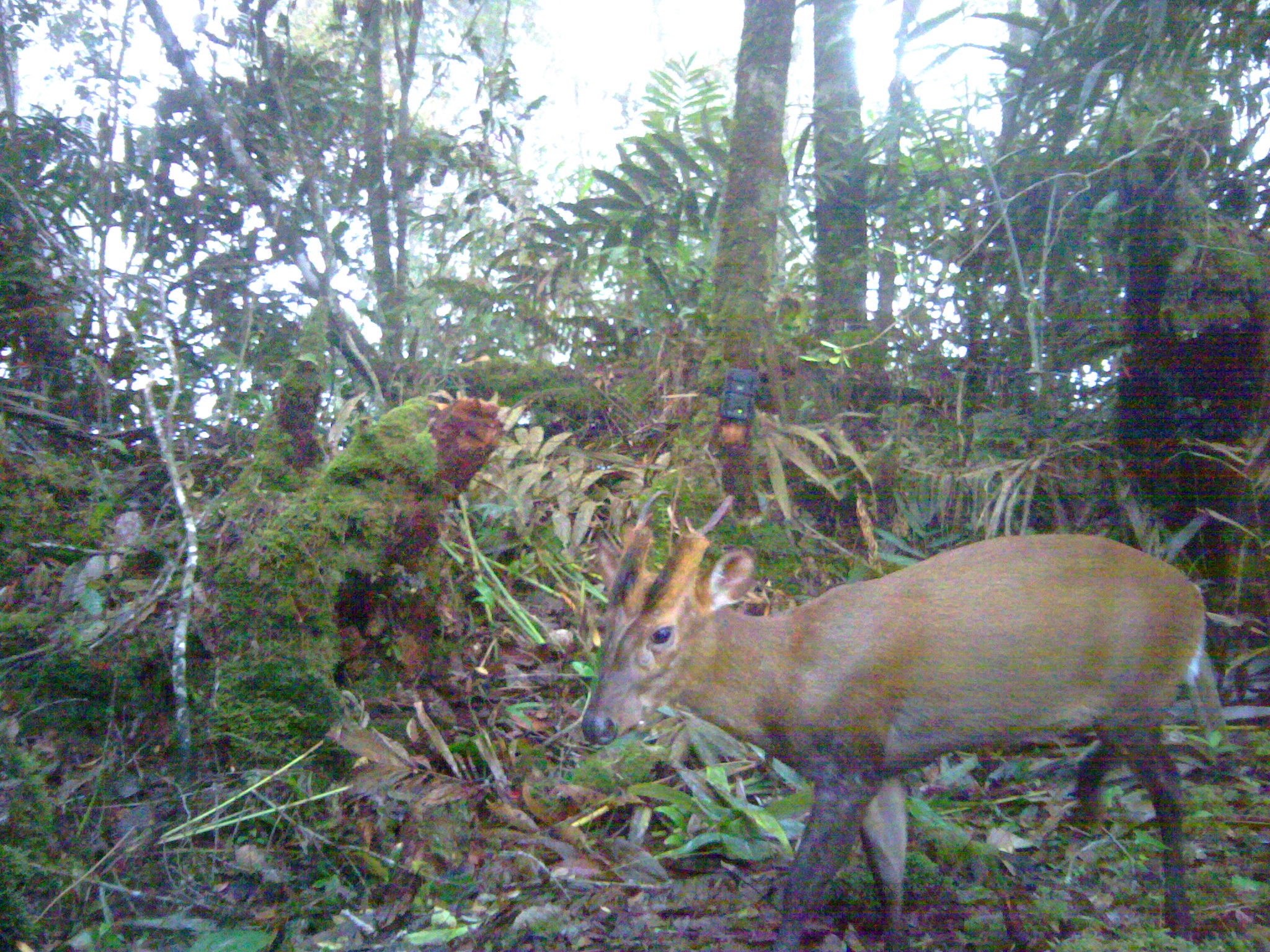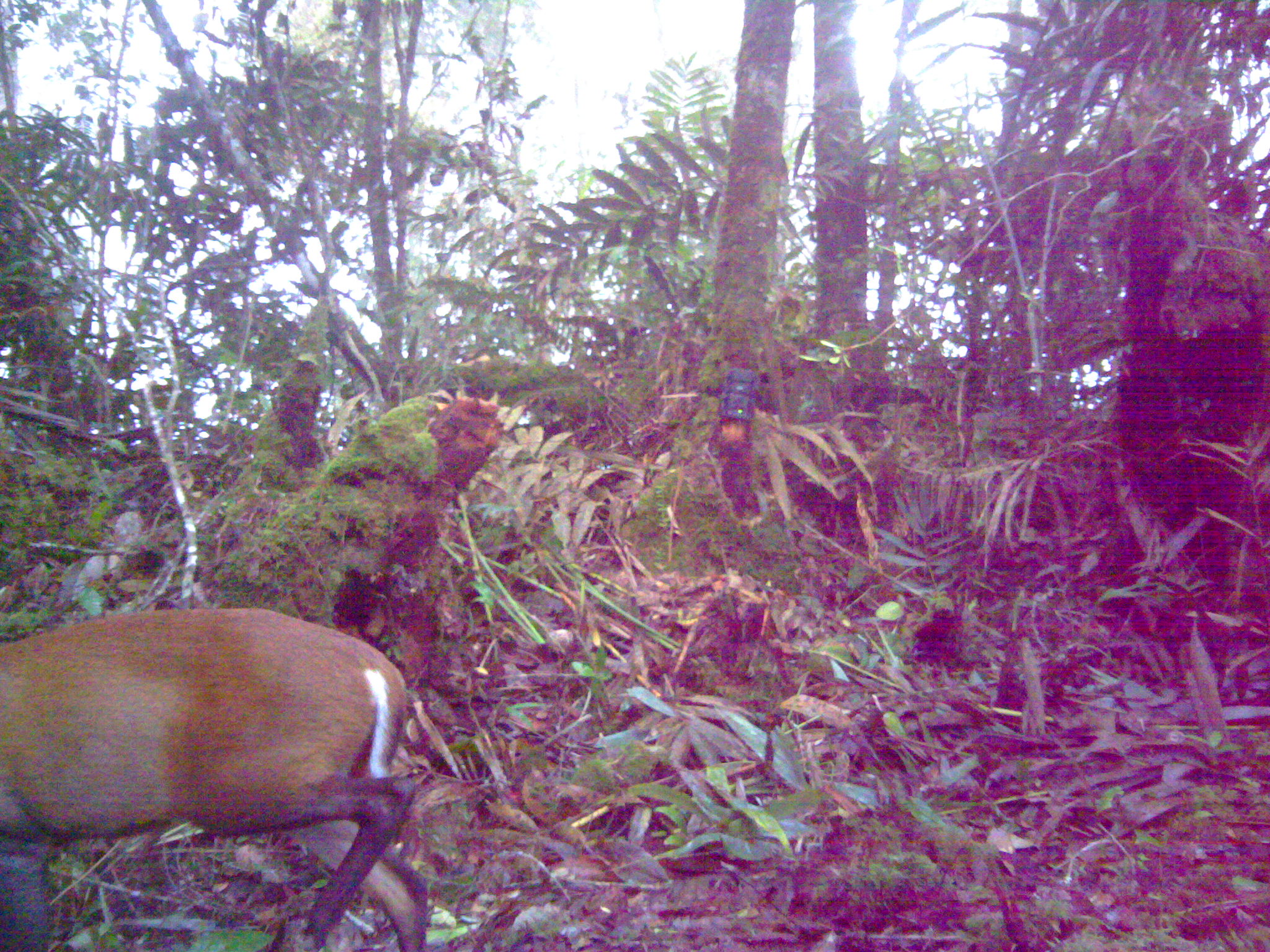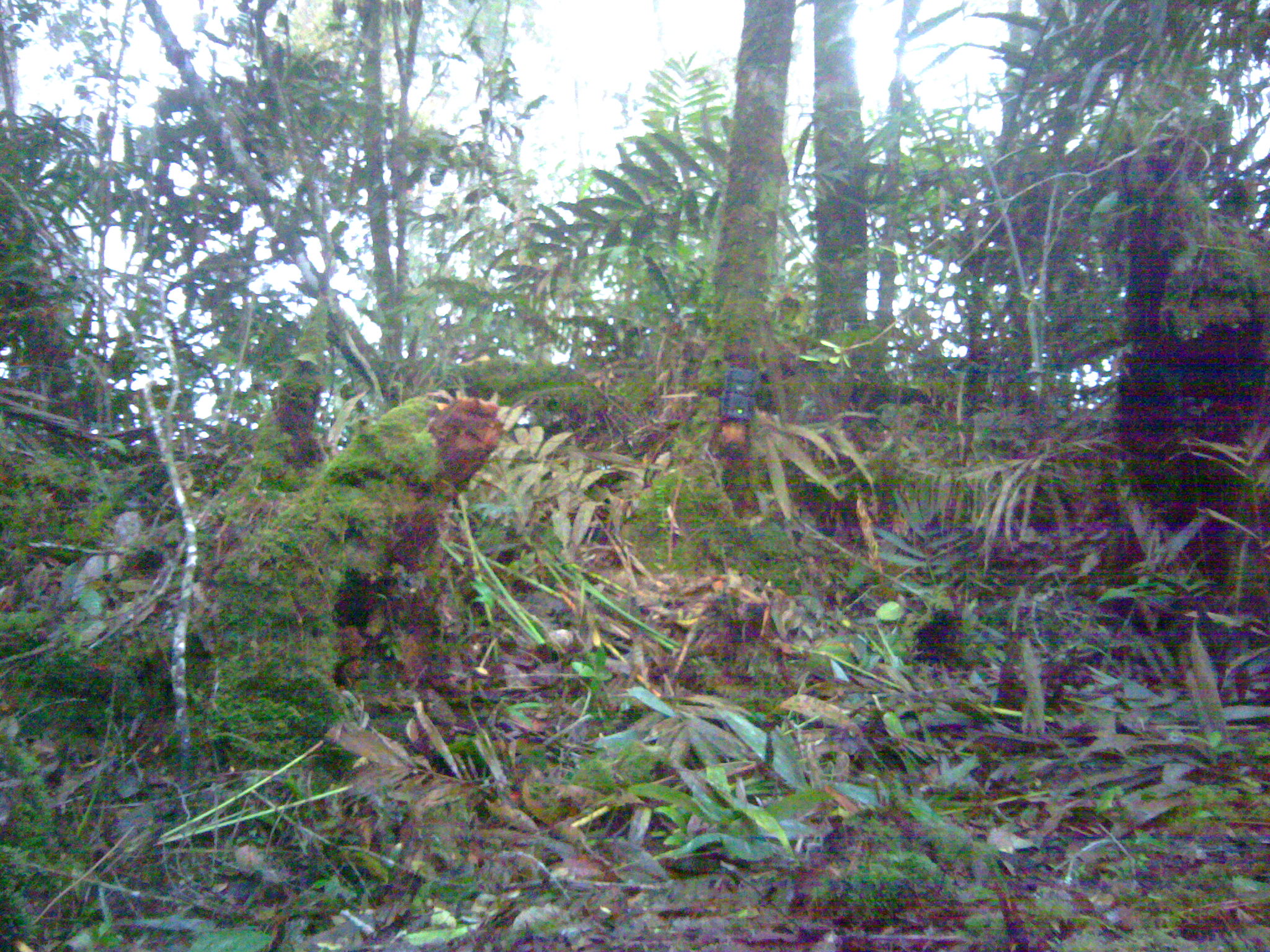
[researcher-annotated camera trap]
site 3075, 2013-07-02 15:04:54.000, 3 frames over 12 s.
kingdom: Animalia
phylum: Chordata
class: Mammalia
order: Artiodactyla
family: Cervidae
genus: Muntiacus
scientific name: Muntiacus muntjak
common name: southern red muntjac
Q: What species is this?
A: Muntiacus muntjak (southern red muntjac).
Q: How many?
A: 1.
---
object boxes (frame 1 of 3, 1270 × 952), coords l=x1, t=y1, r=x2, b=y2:
muntiacus muntjak: l=580, t=521, r=1206, b=949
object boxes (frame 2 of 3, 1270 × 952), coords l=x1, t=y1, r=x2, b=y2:
muntiacus muntjak: l=0, t=604, r=426, b=952